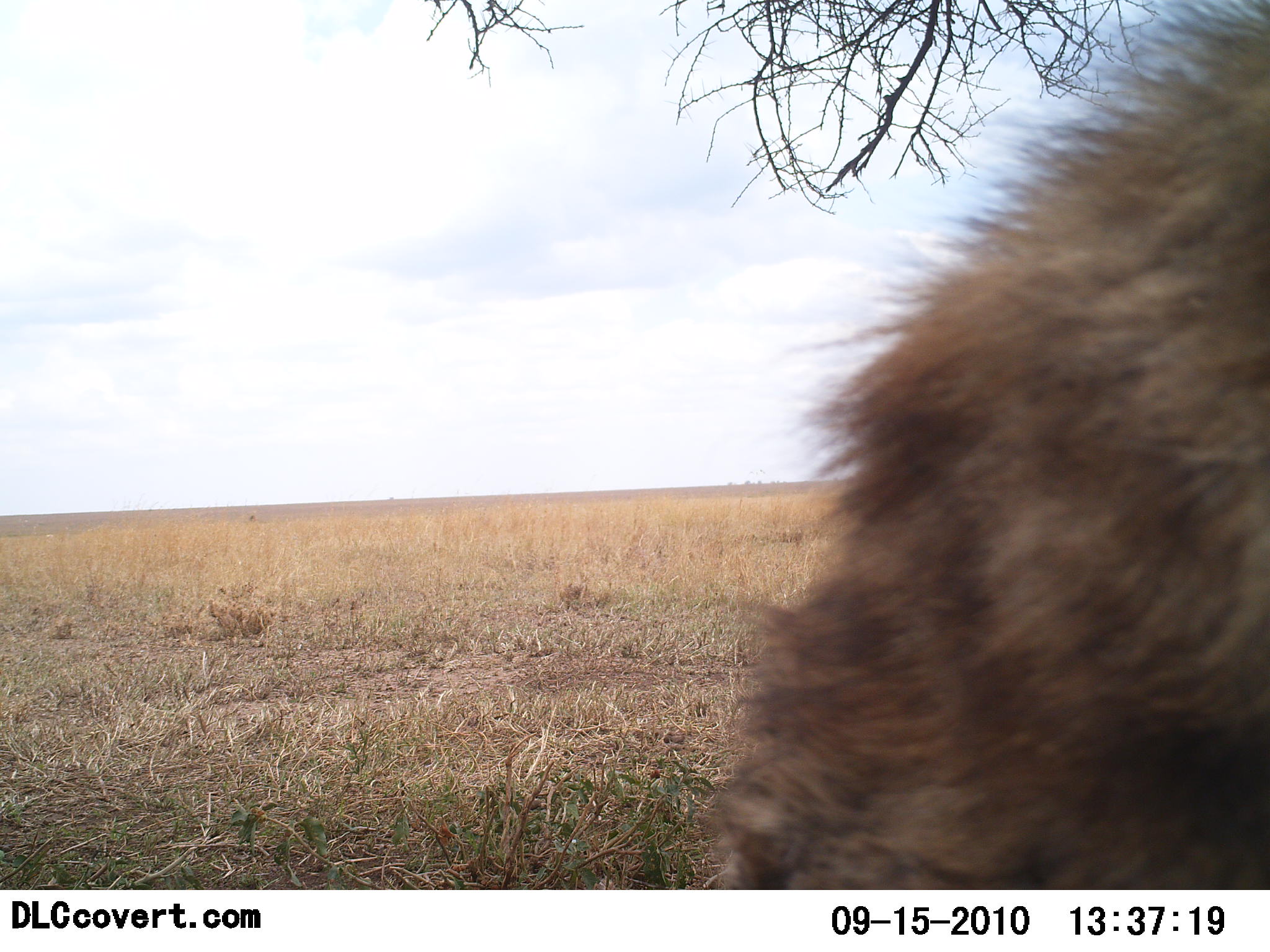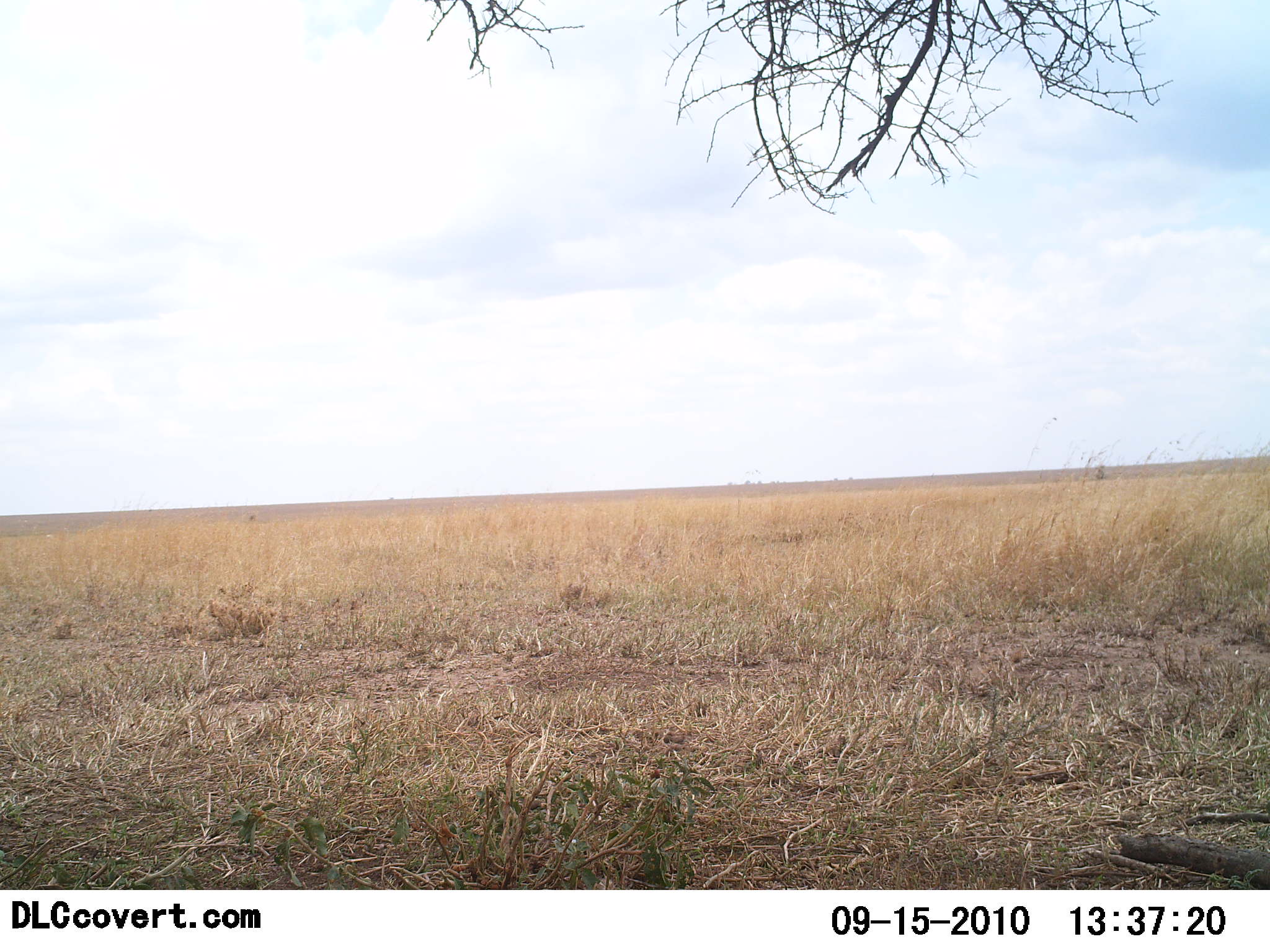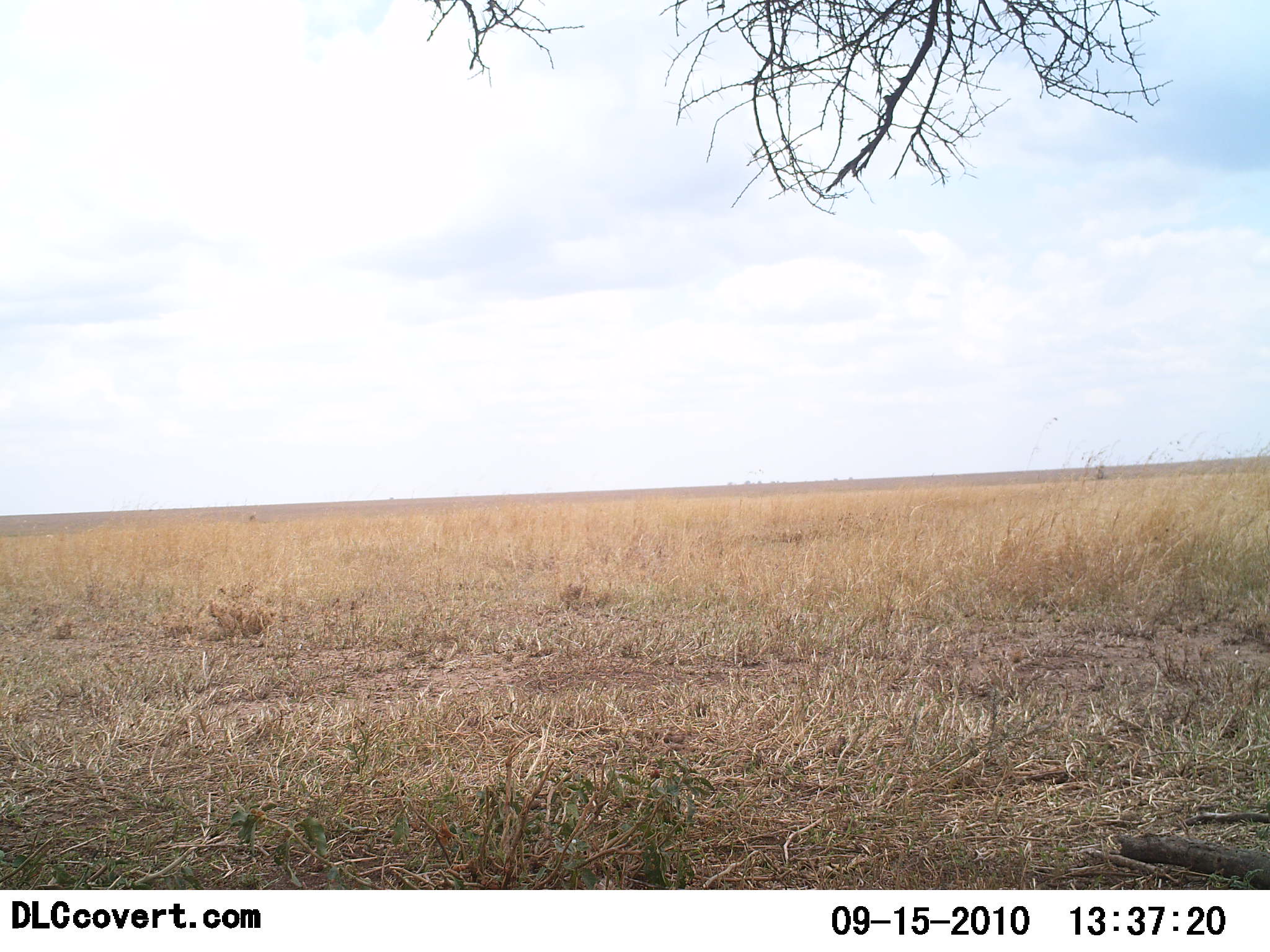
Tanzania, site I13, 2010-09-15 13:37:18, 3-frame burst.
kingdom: Animalia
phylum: Chordata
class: Mammalia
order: Carnivora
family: Hyaenidae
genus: Crocuta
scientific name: Crocuta crocuta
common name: spotted hyena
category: hyenaspotted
Hyenaspotted (spotted hyena) (Crocuta crocuta), count 1. Behavior (volunteer vote fractions): standing 60%, resting 0%, moving 40%, interacting 0%. Young present (vote fraction): 0%. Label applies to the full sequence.